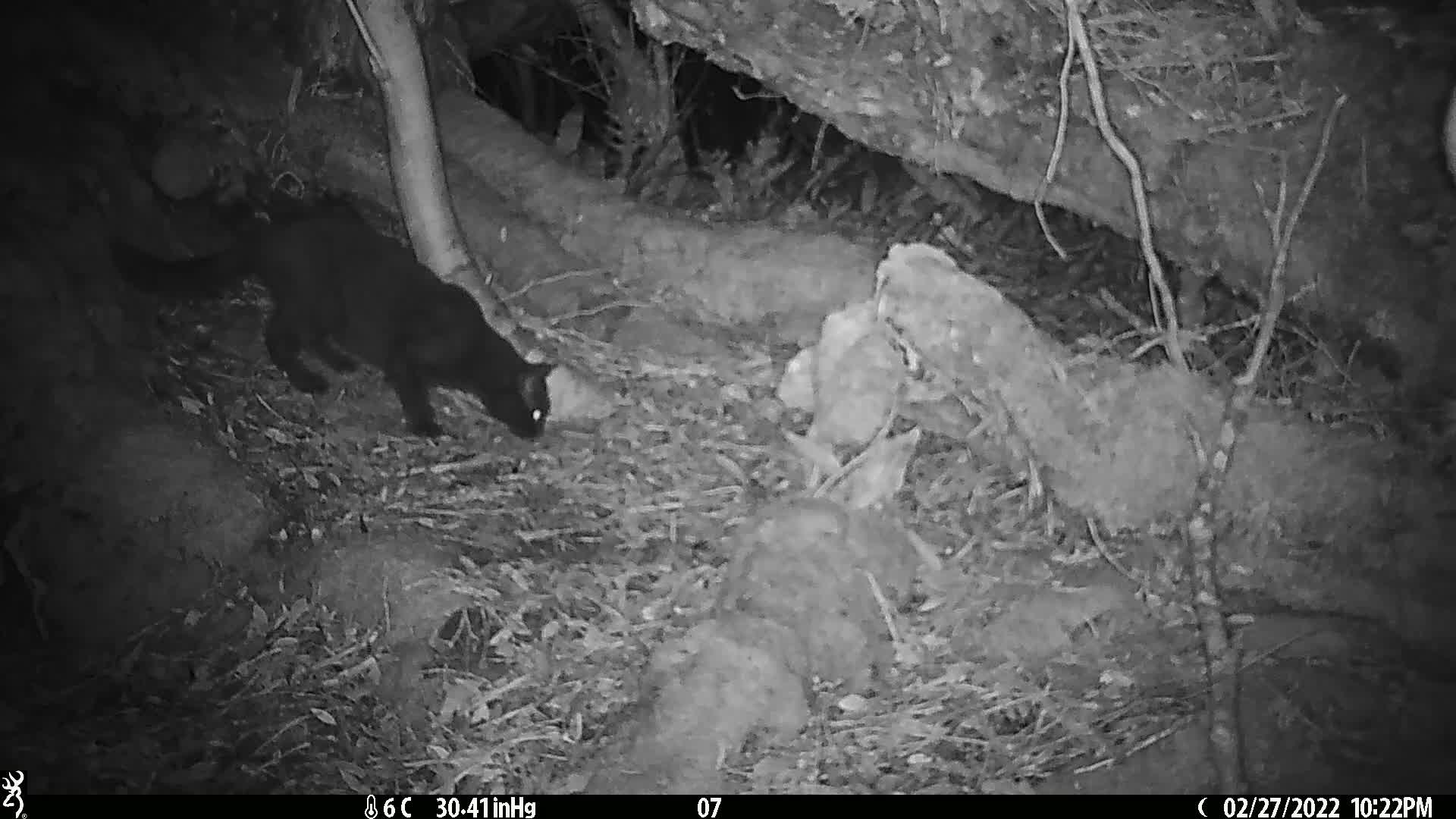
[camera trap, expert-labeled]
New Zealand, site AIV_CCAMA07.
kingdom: Animalia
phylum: Chordata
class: Mammalia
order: Carnivora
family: Felidae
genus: Felis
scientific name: Felis catus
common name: domestic cat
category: cat